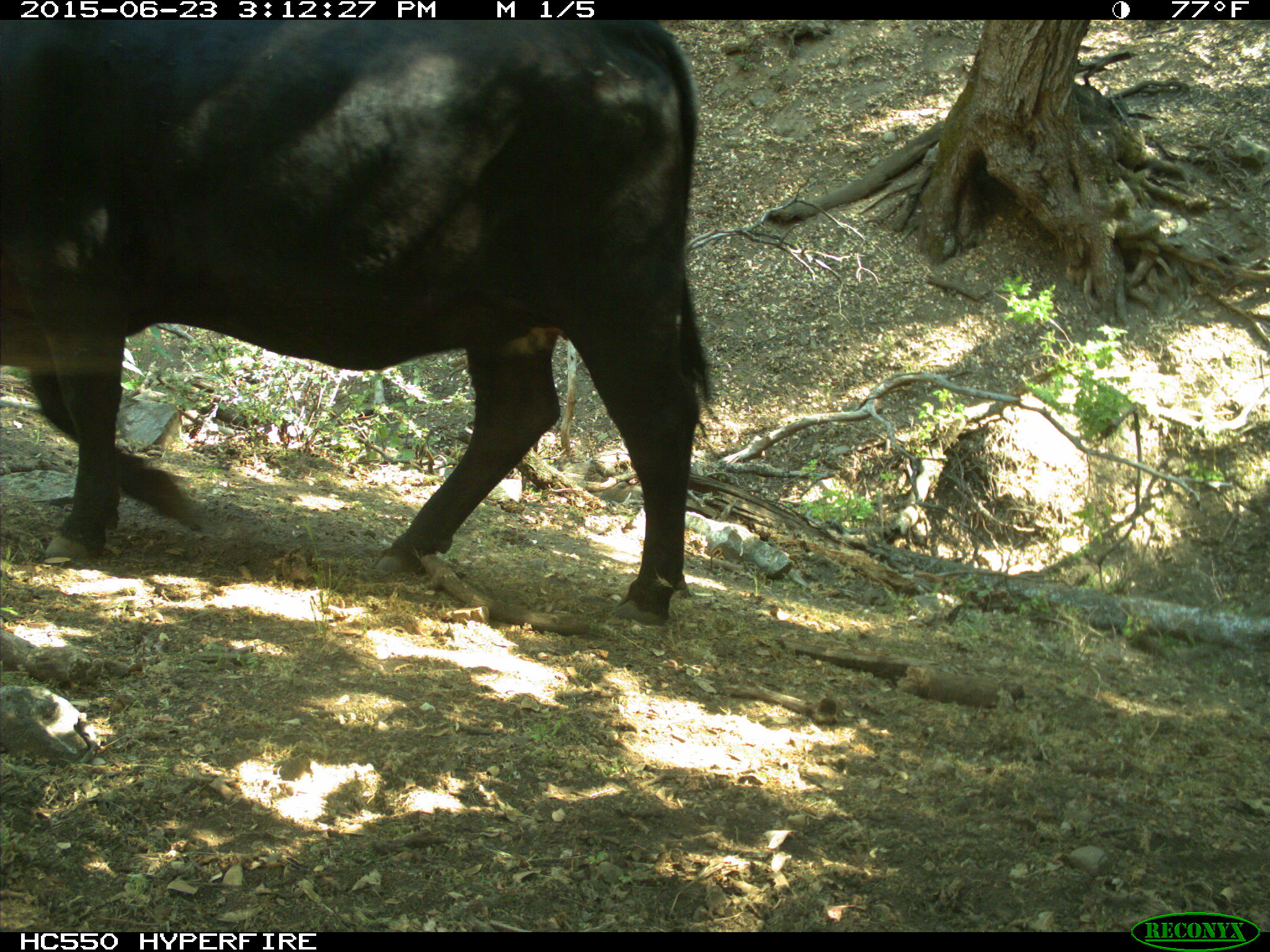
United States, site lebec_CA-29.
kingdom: Animalia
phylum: Chordata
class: Mammalia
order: Artiodactyla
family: Bovidae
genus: Bos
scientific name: Bos taurus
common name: domestic cow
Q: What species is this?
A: Bos taurus (domestic cow).